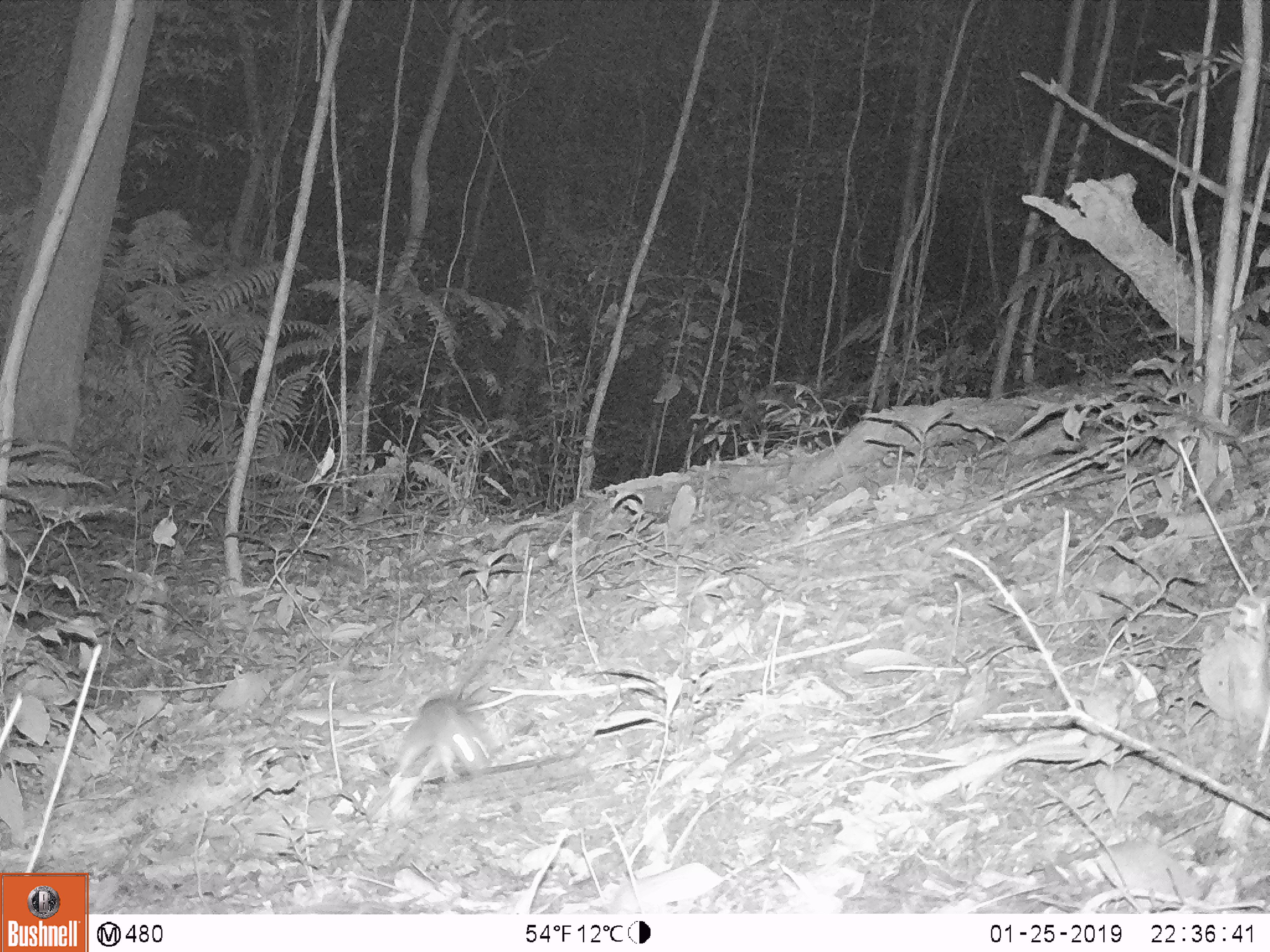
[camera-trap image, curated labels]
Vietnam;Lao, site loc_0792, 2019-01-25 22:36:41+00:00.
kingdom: Animalia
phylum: Chordata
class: Mammalia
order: Rodentia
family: Muridae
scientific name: Muridae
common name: old-world mice and rats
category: unidentified murid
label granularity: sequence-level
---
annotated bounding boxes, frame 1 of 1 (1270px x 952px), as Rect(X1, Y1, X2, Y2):
unidentified murid: Rect(388, 607, 515, 780)